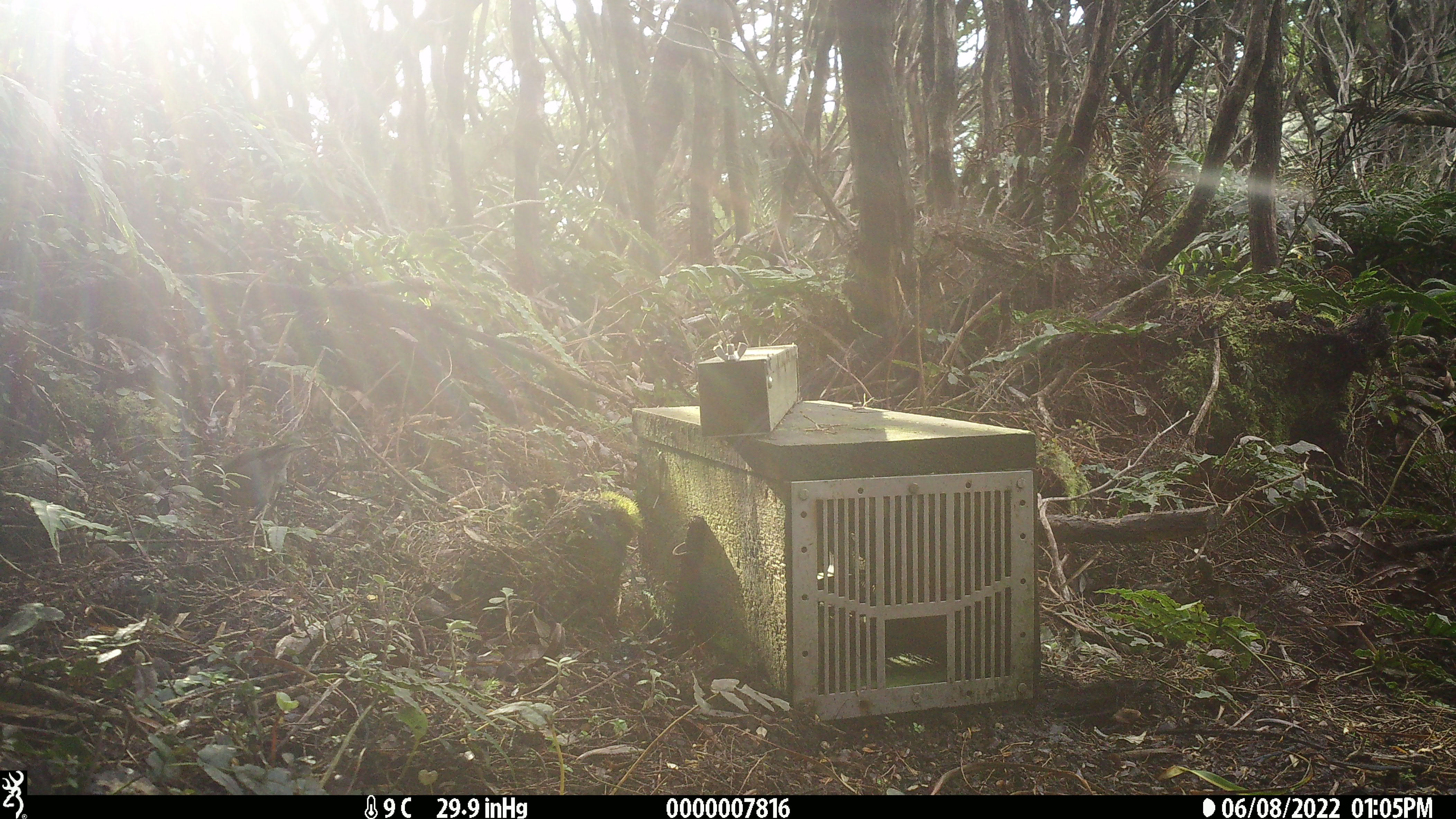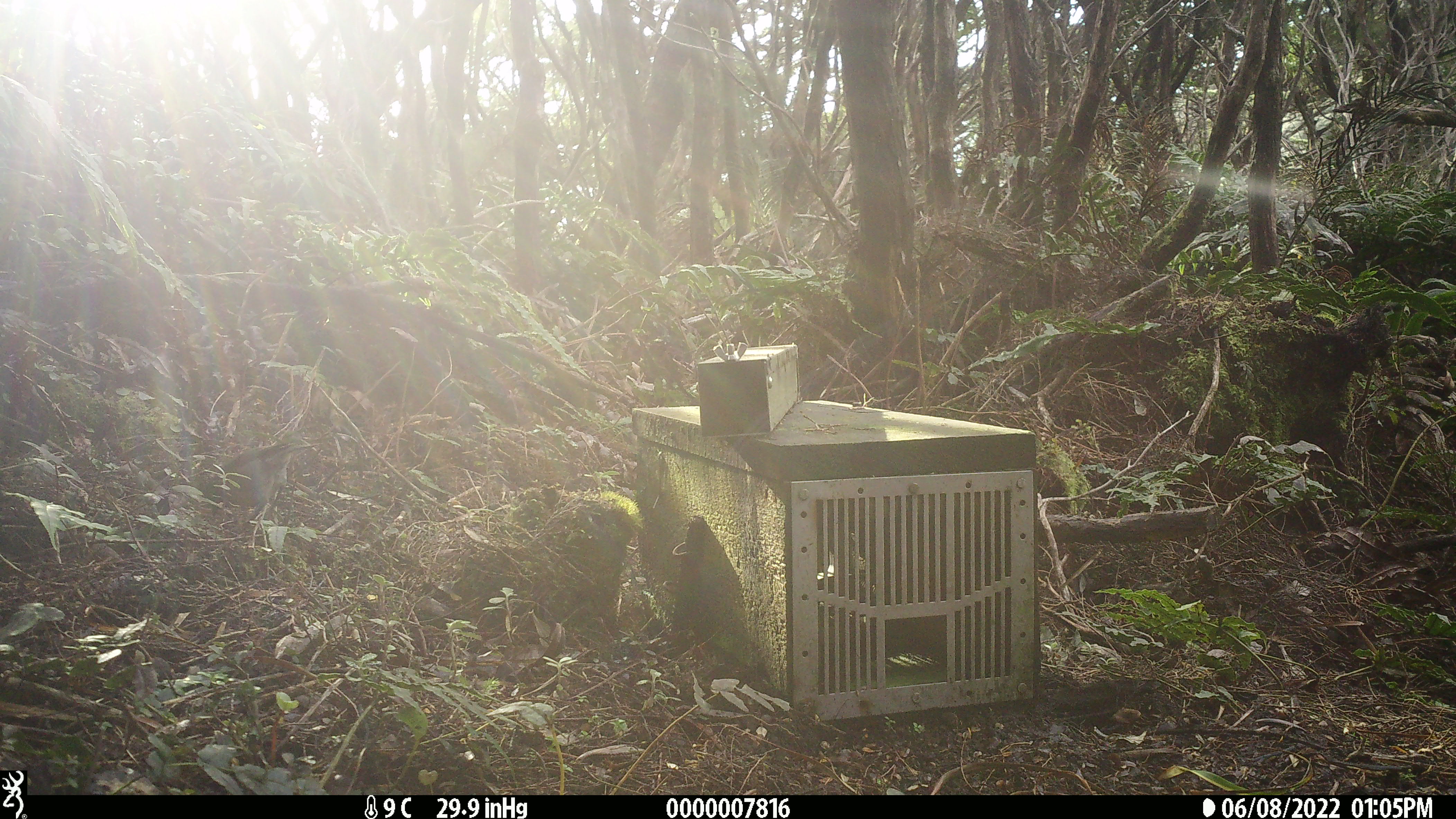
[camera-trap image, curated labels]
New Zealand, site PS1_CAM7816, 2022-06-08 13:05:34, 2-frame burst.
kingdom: Animalia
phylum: Chordata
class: Aves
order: Passeriformes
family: Petroicidae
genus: Petroica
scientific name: Petroica australis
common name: new zealand robin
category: robin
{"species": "robin (new zealand robin) (Petroica australis)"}